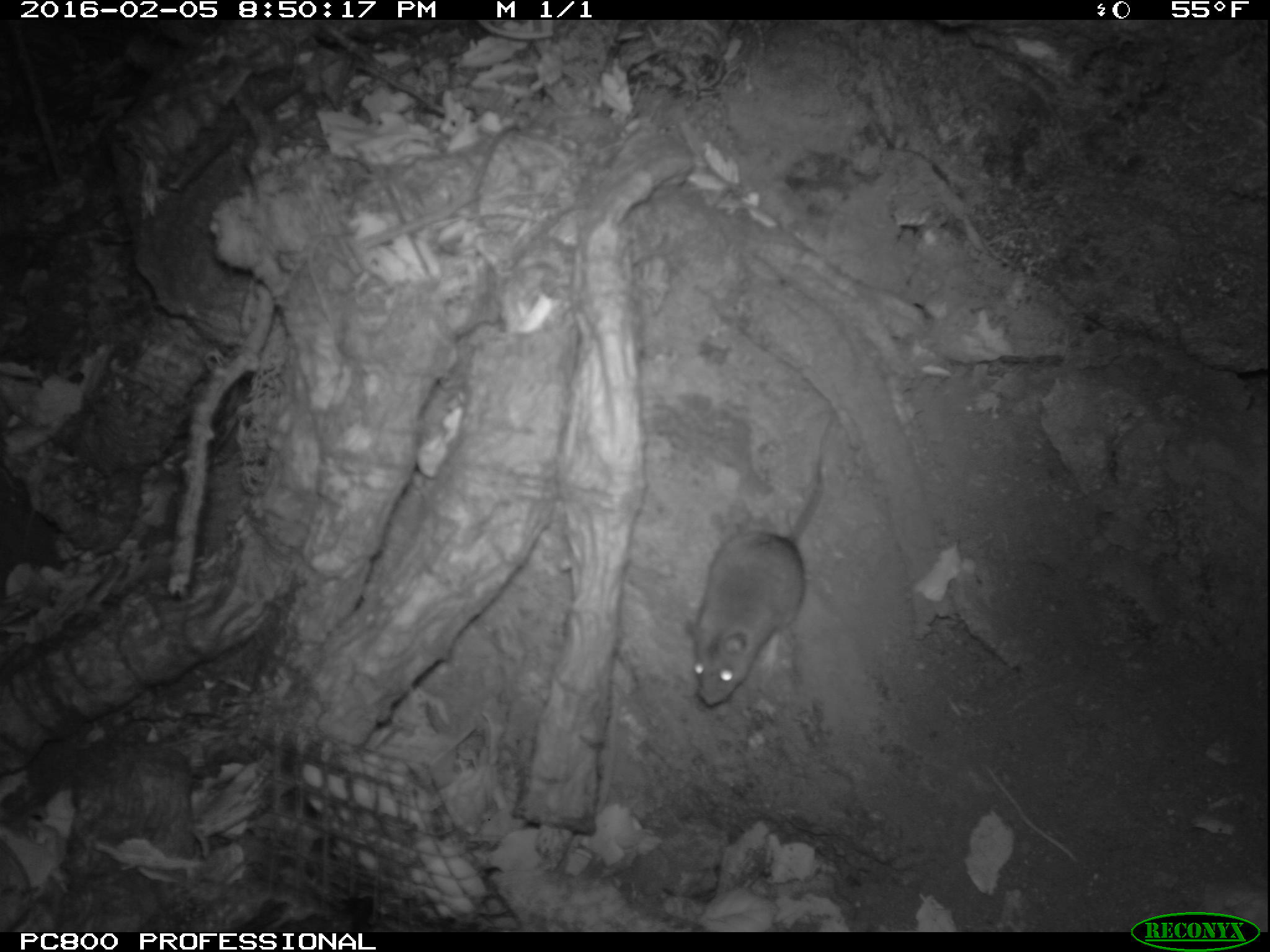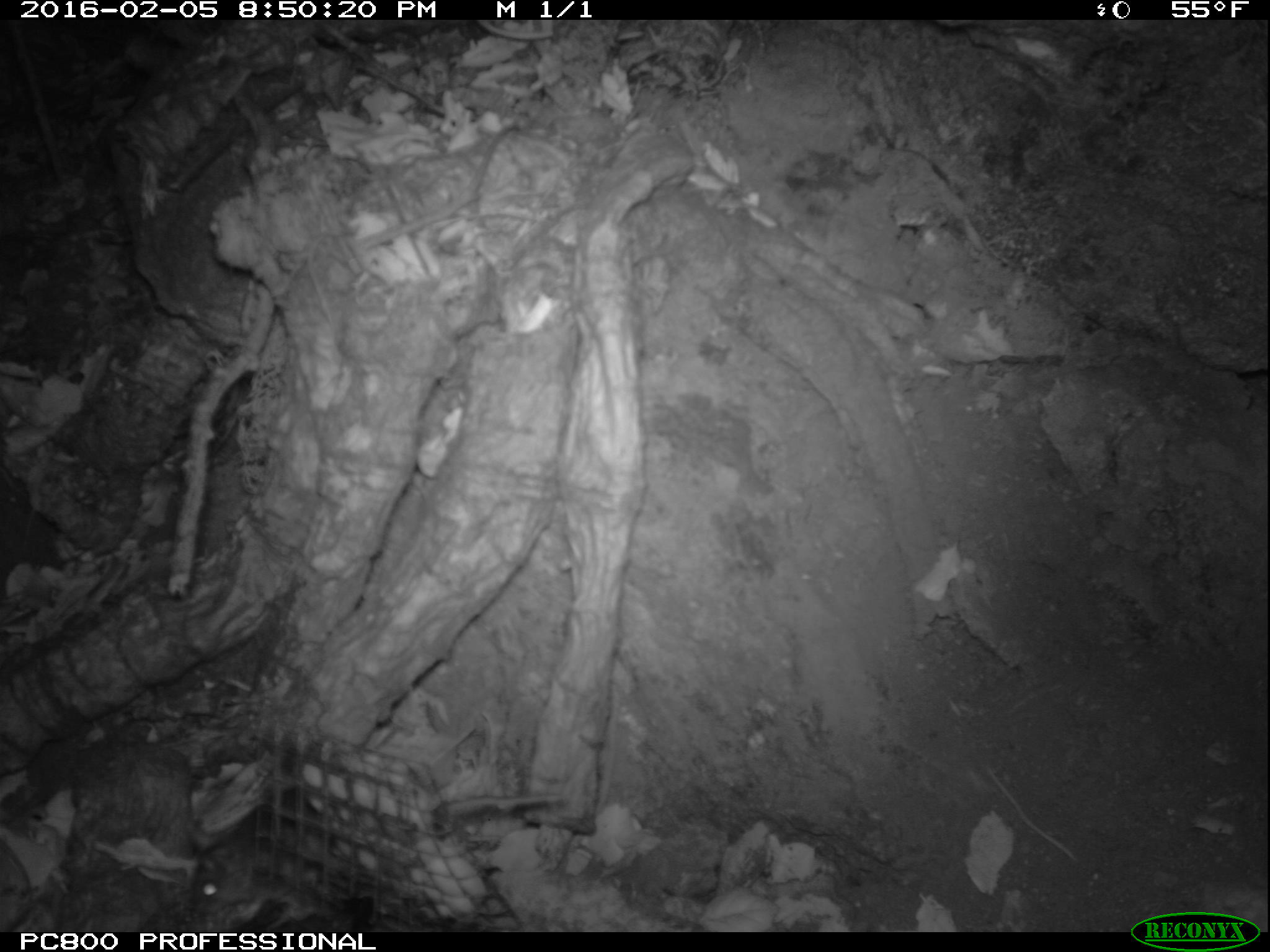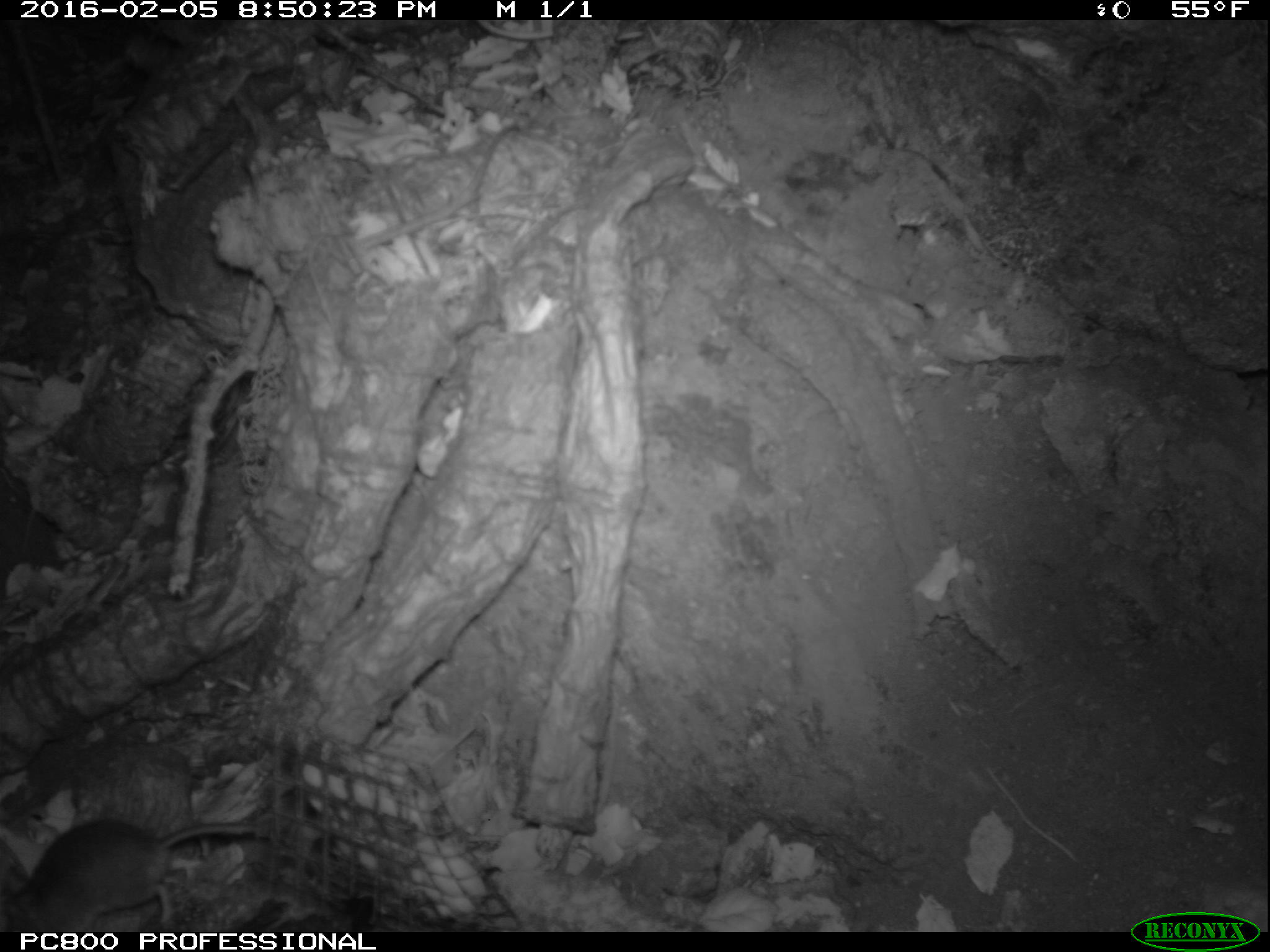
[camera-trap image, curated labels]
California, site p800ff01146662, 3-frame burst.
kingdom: Animalia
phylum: Chordata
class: Mammalia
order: Rodentia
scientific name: Rodentia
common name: rodent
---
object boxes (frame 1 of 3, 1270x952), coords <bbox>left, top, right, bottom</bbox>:
rodent: <bbox>690, 415, 829, 707</bbox>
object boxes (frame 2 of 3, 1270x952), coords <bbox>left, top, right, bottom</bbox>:
rodent: <bbox>187, 832, 337, 930</bbox>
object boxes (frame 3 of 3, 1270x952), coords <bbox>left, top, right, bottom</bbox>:
rodent: <bbox>0, 817, 264, 932</bbox>